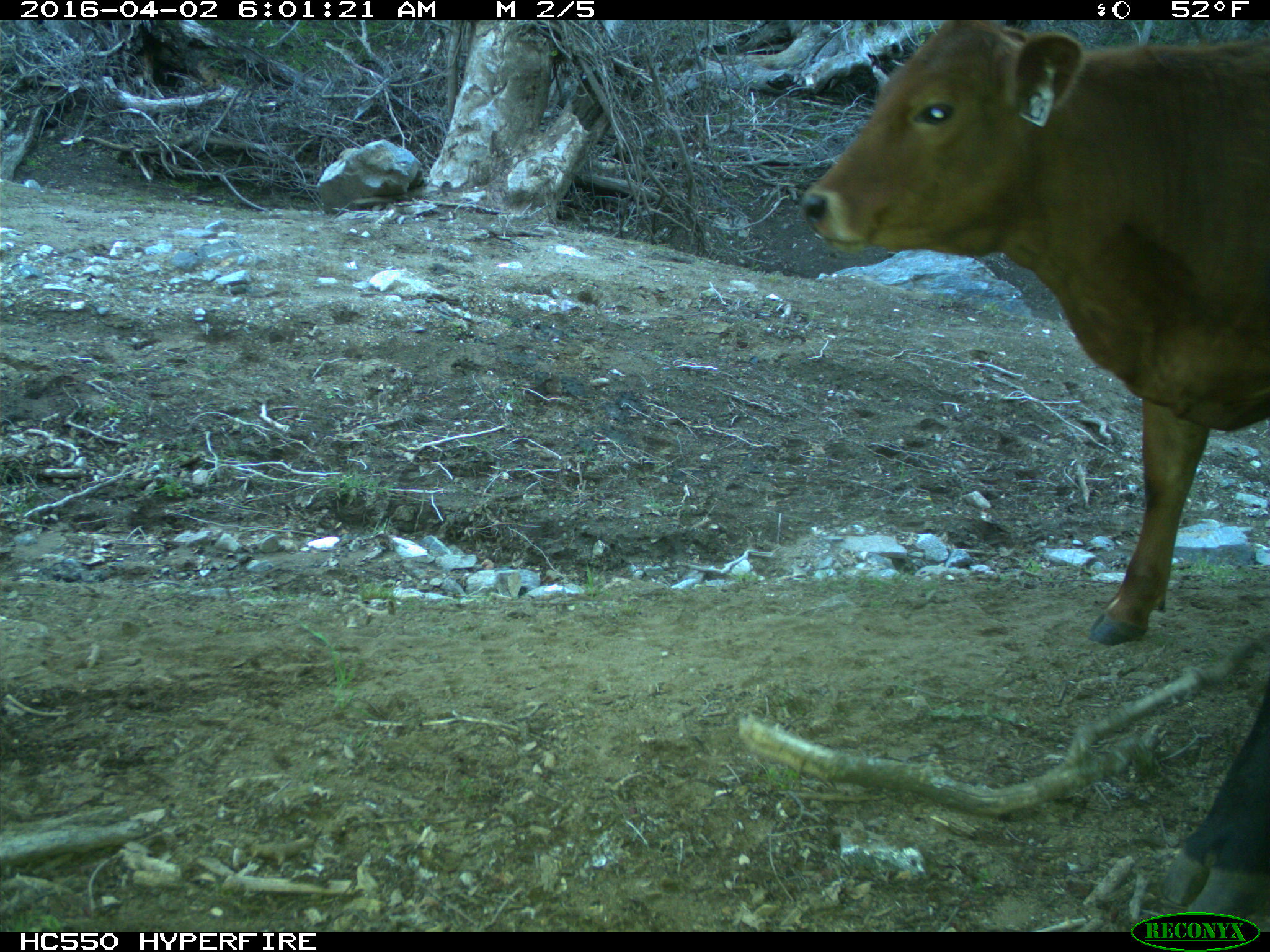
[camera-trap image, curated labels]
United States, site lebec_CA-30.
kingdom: Animalia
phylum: Chordata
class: Mammalia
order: Artiodactyla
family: Bovidae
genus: Bos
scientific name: Bos taurus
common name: domestic cow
Bos taurus (domestic cow).